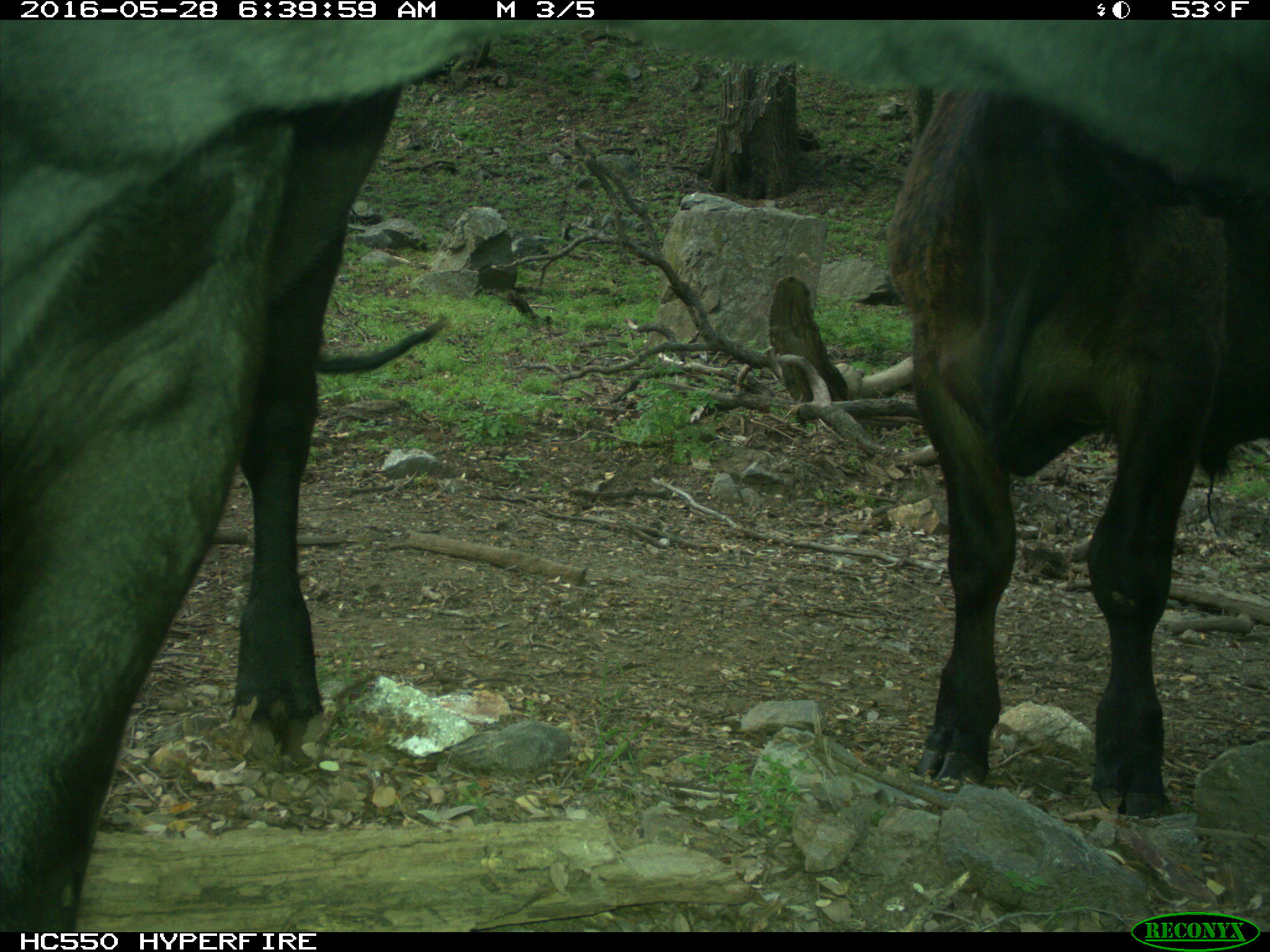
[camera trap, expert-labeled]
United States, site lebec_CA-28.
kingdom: Animalia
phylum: Chordata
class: Mammalia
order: Artiodactyla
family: Bovidae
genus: Bos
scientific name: Bos taurus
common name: domestic cow